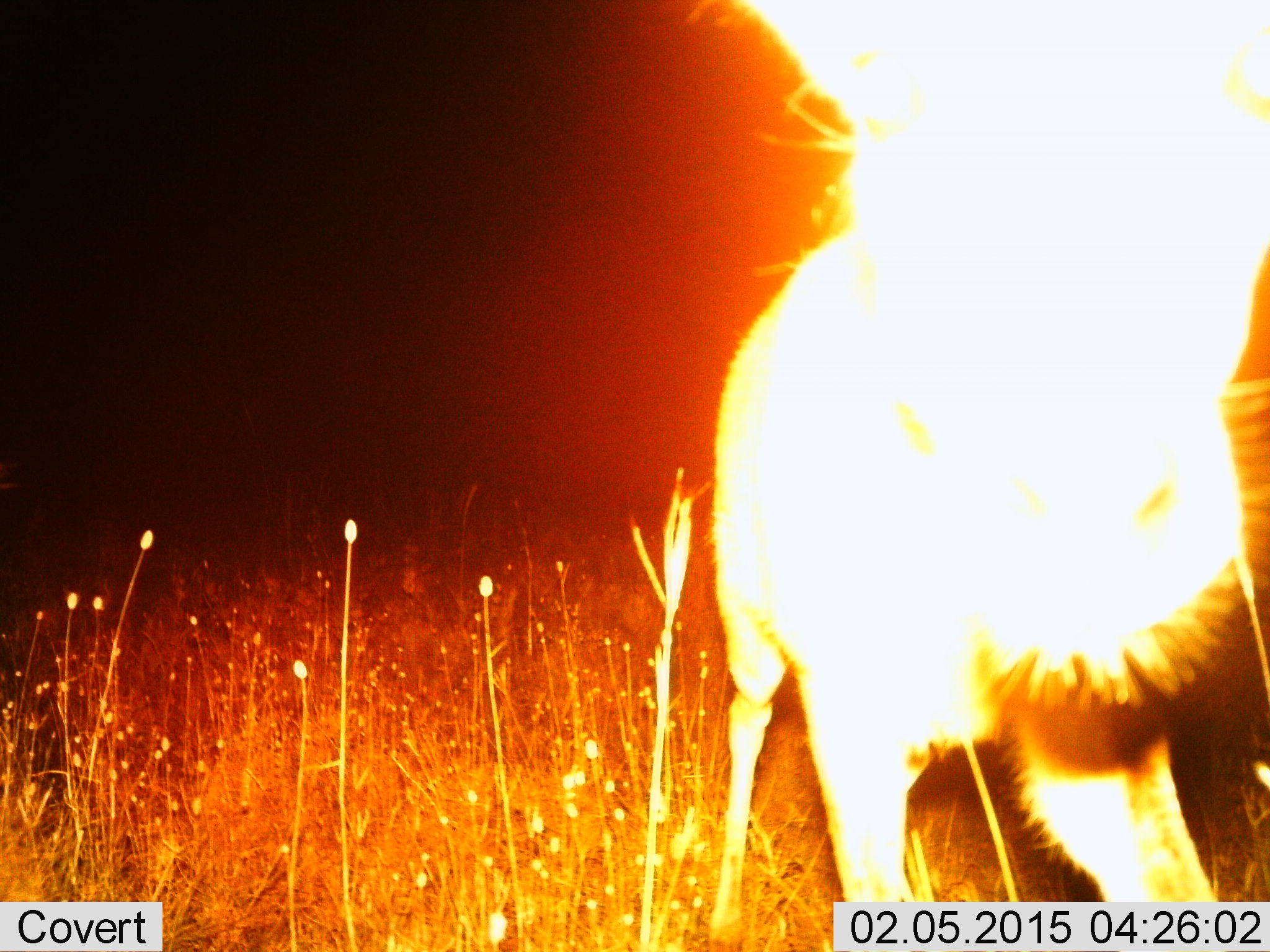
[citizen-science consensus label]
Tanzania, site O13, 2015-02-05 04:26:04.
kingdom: Animalia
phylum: Chordata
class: Mammalia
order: Artiodactyla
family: Bovidae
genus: Connochaetes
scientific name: Connochaetes taurinus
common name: blue wildebeest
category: wildebeest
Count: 1.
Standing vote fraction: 67%.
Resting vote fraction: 0%.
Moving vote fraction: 33%.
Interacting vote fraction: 0%.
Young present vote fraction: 17%.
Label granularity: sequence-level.